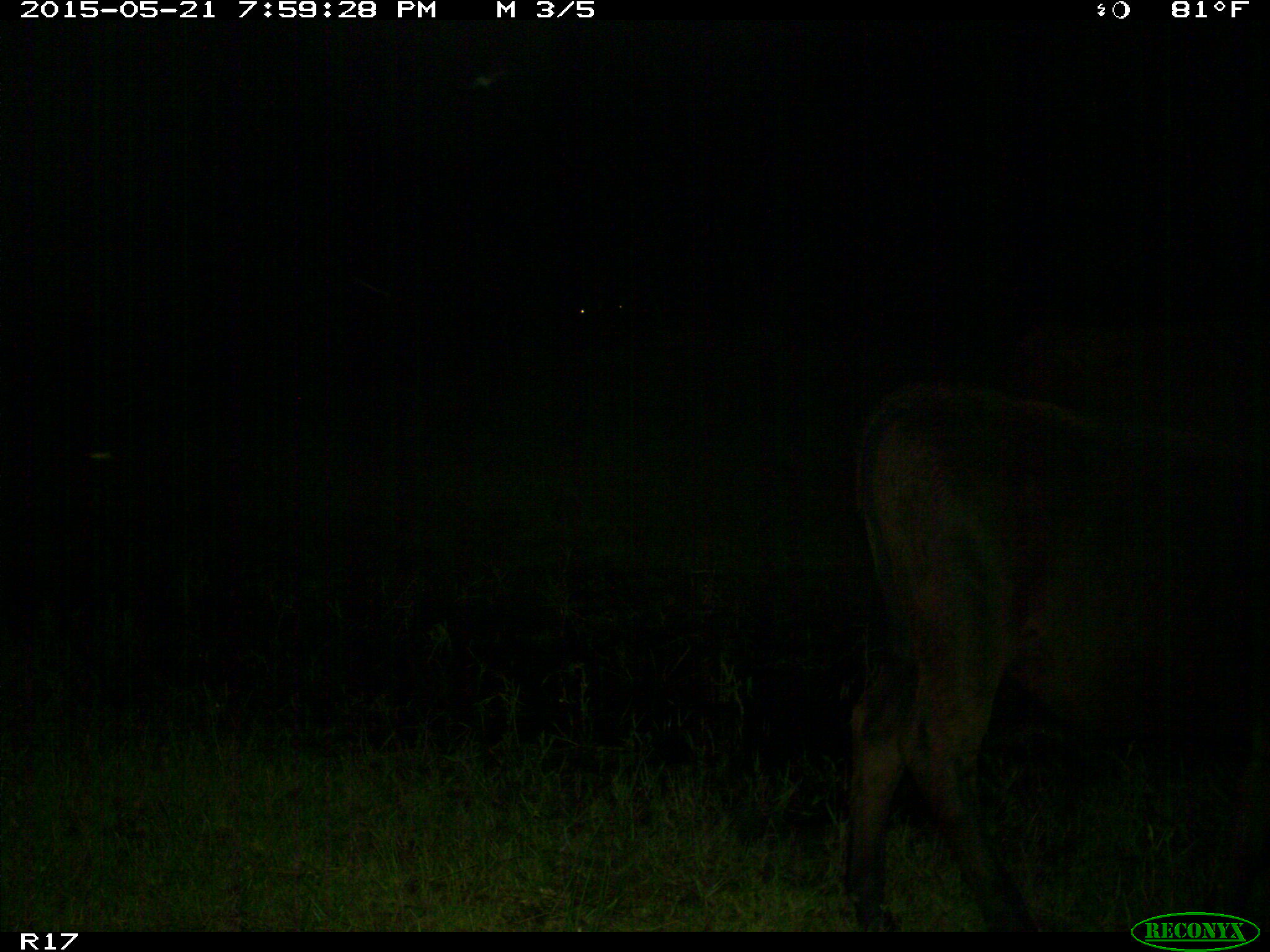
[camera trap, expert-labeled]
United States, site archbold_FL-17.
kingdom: Animalia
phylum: Chordata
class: Mammalia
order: Artiodactyla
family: Bovidae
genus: Bos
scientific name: Bos taurus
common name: domestic cow